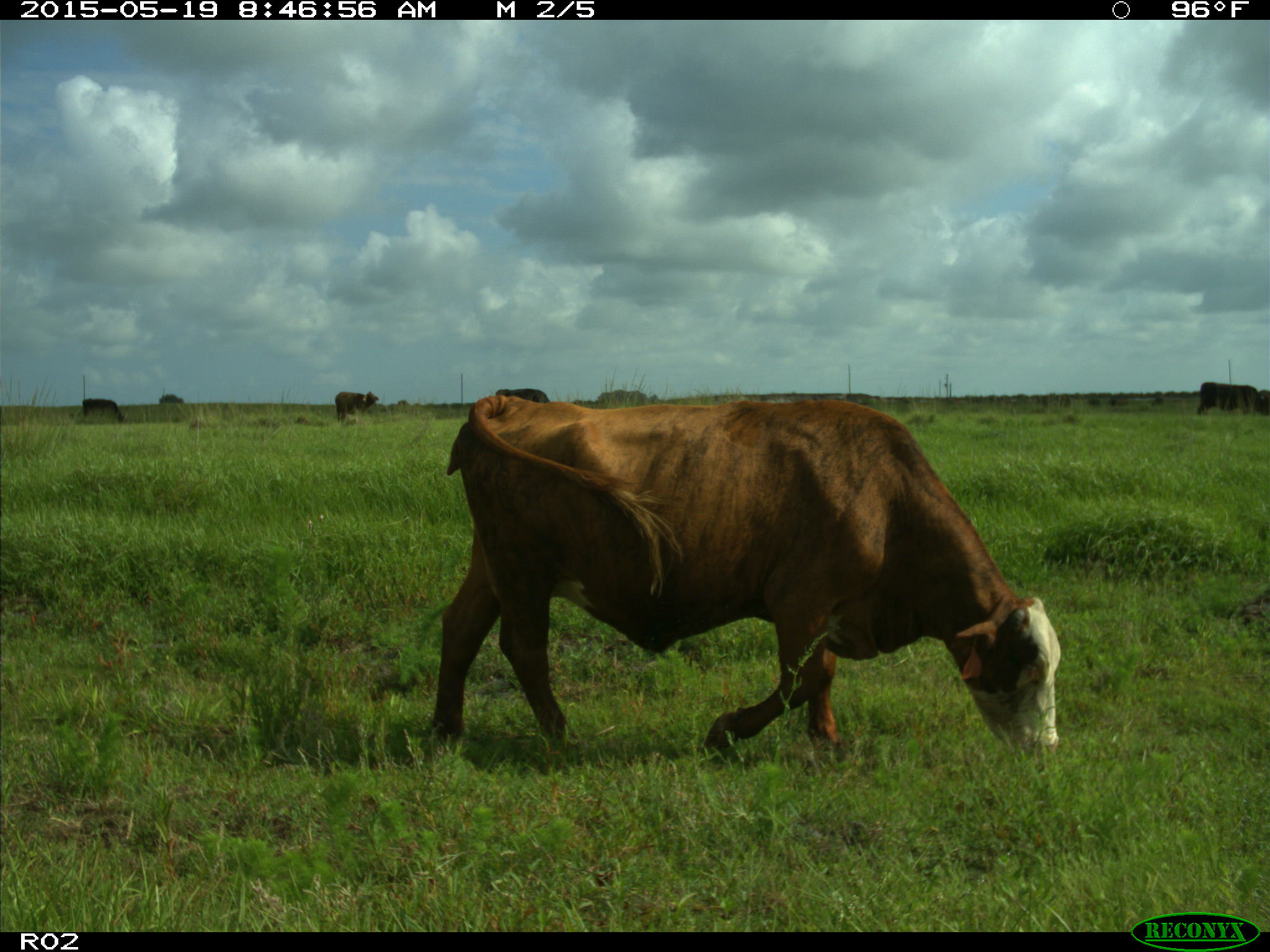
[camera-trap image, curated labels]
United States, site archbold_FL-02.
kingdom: Animalia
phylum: Chordata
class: Mammalia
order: Artiodactyla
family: Bovidae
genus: Bos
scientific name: Bos taurus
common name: domestic cow